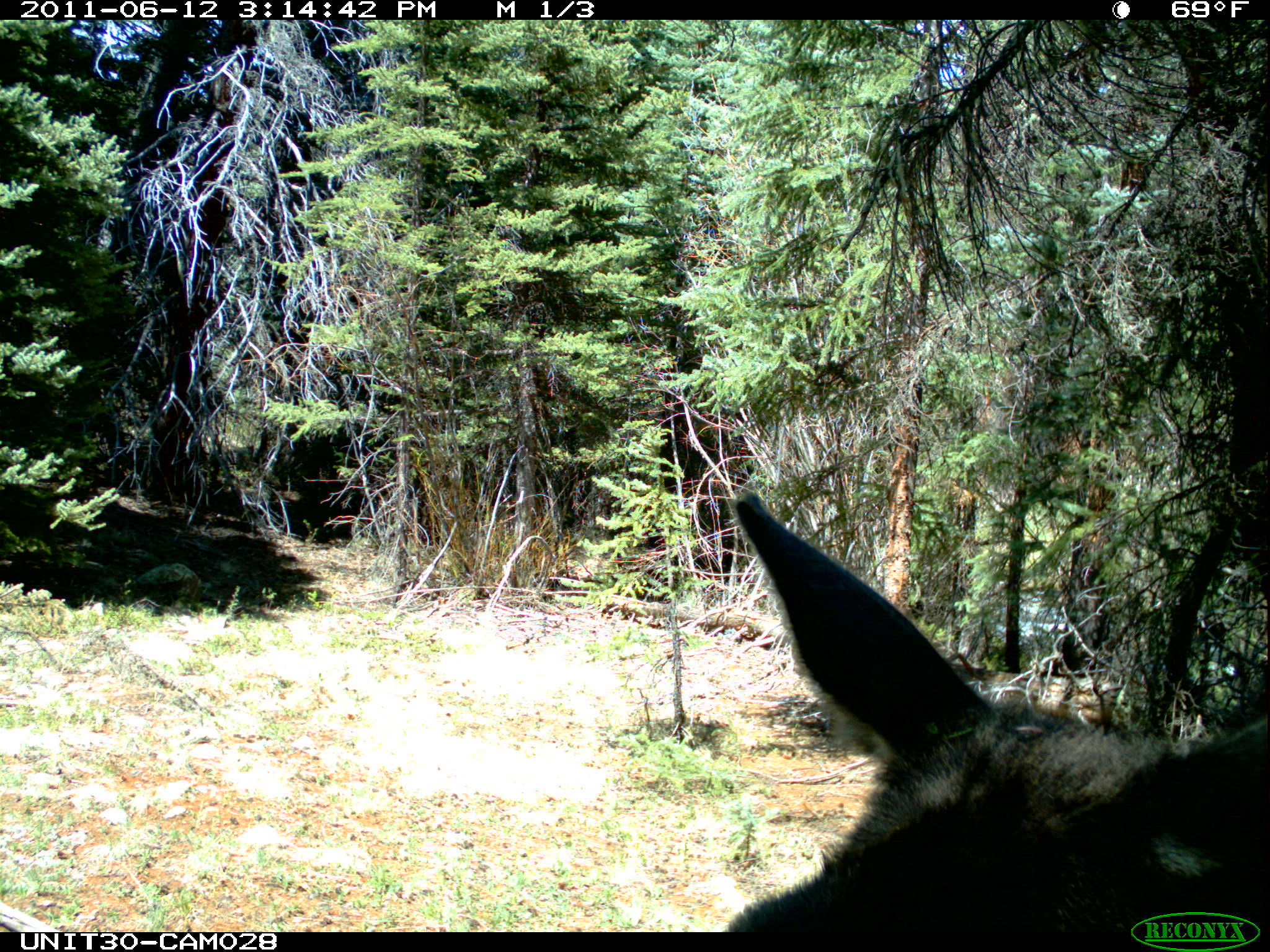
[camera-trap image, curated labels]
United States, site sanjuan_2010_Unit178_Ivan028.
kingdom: Animalia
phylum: Chordata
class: Mammalia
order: Artiodactyla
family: Cervidae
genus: Alces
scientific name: Alces alces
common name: moose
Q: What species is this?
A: Alces alces (moose).